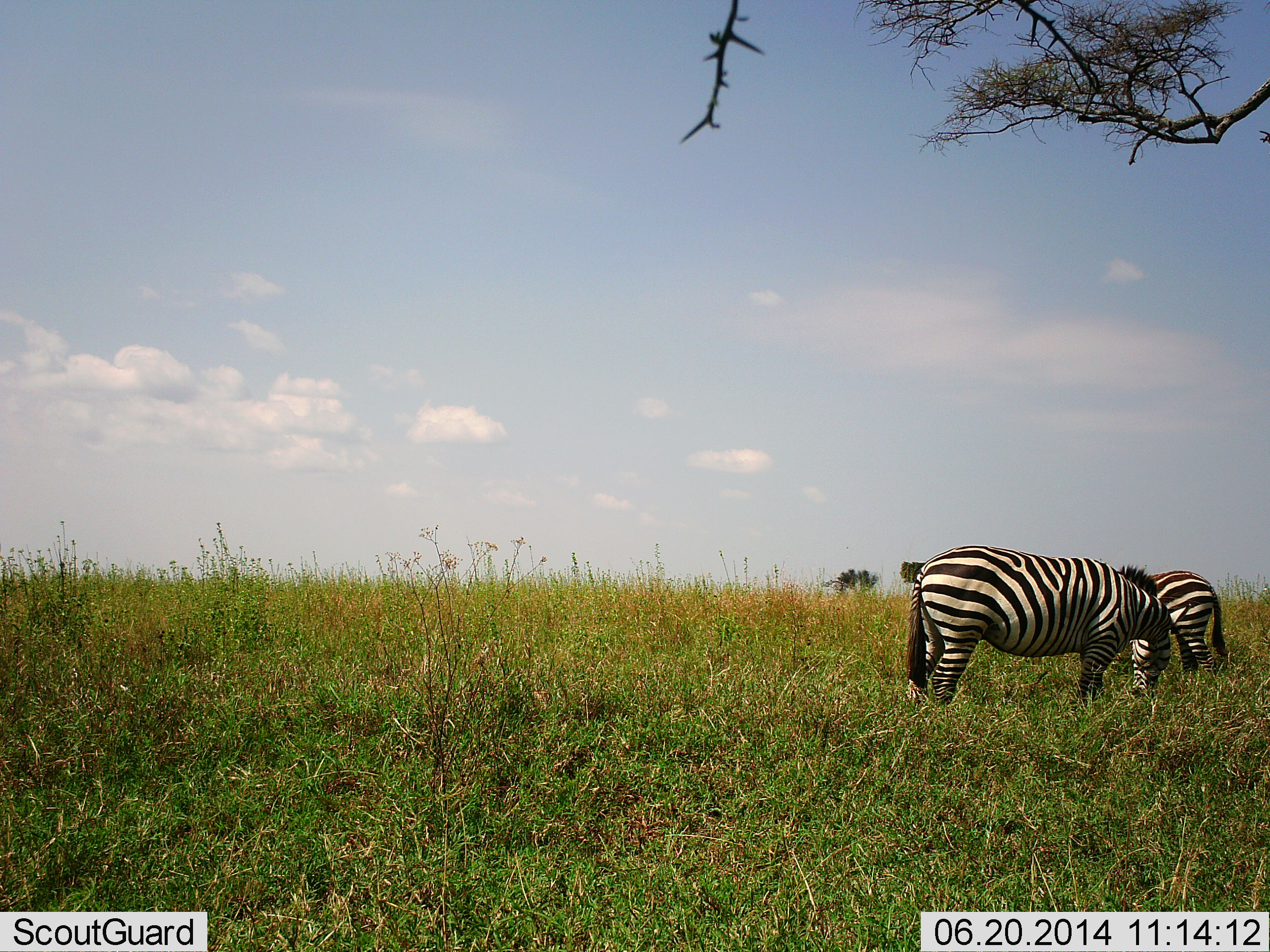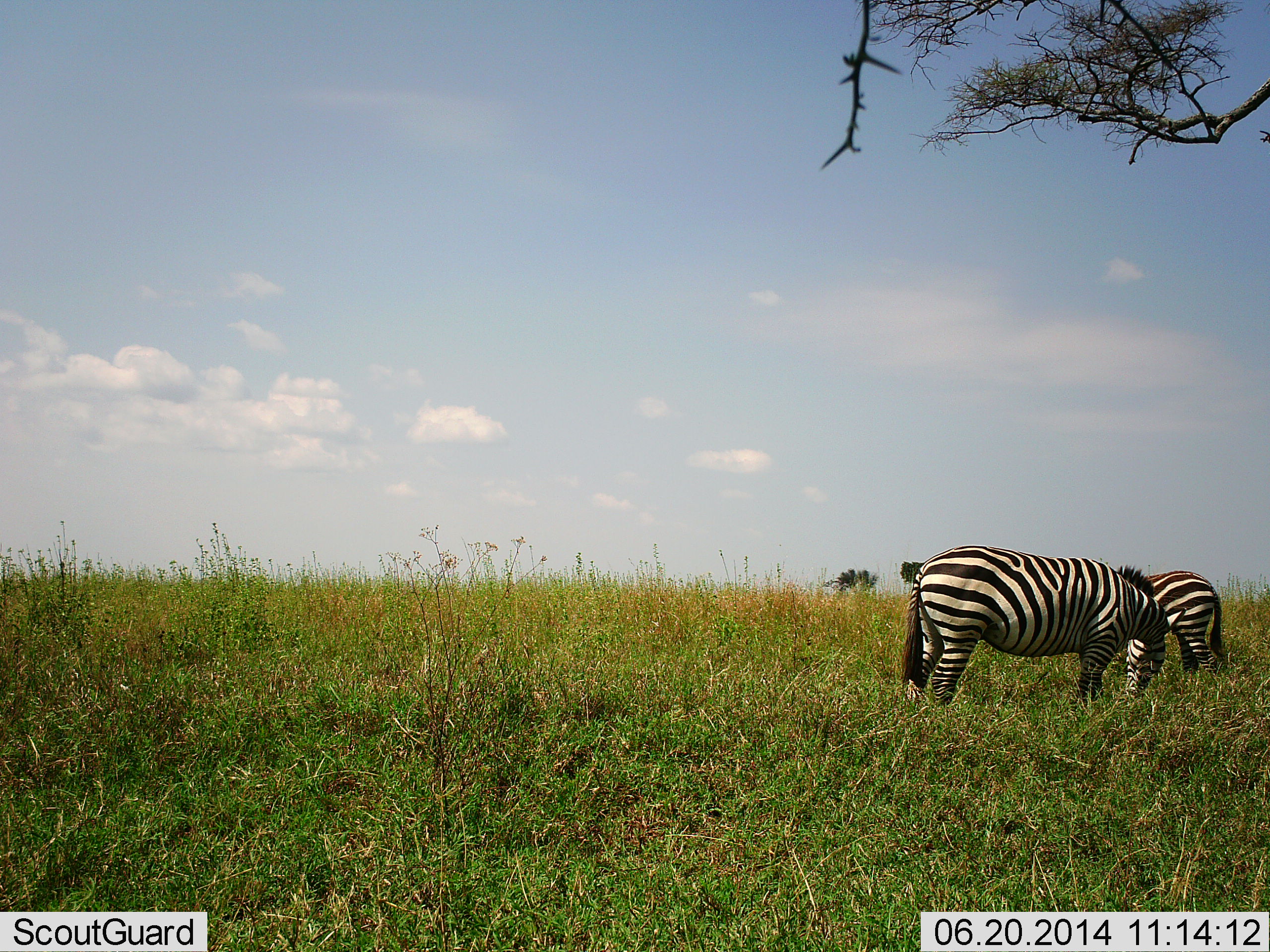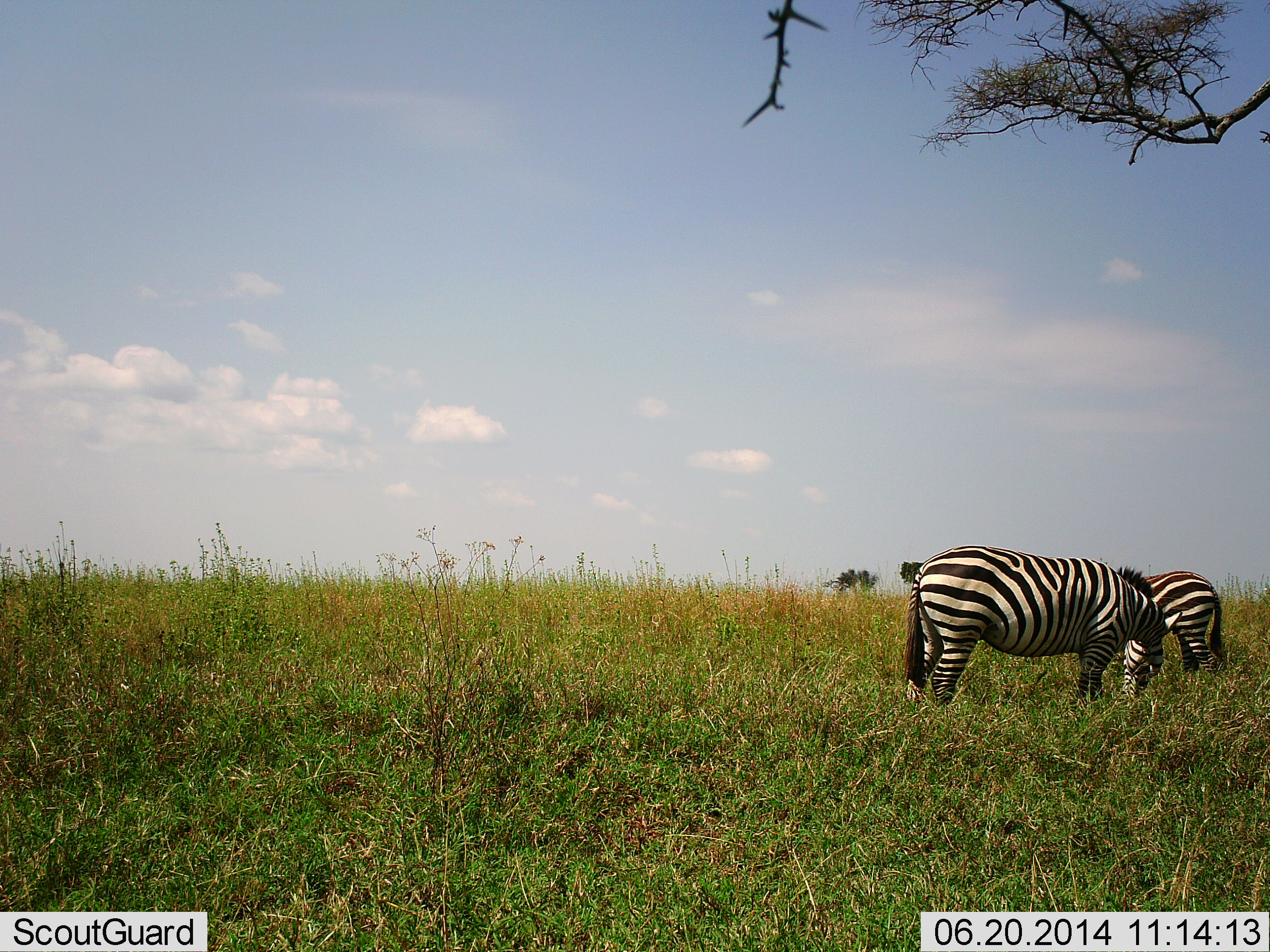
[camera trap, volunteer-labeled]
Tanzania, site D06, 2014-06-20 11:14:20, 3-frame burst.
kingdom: Animalia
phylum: Chordata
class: Mammalia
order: Perissodactyla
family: Equidae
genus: Equus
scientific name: Equus quagga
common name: plains zebra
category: zebra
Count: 2.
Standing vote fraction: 40%.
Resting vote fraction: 0%.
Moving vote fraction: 10%.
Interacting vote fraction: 0%.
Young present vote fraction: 10%.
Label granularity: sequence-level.